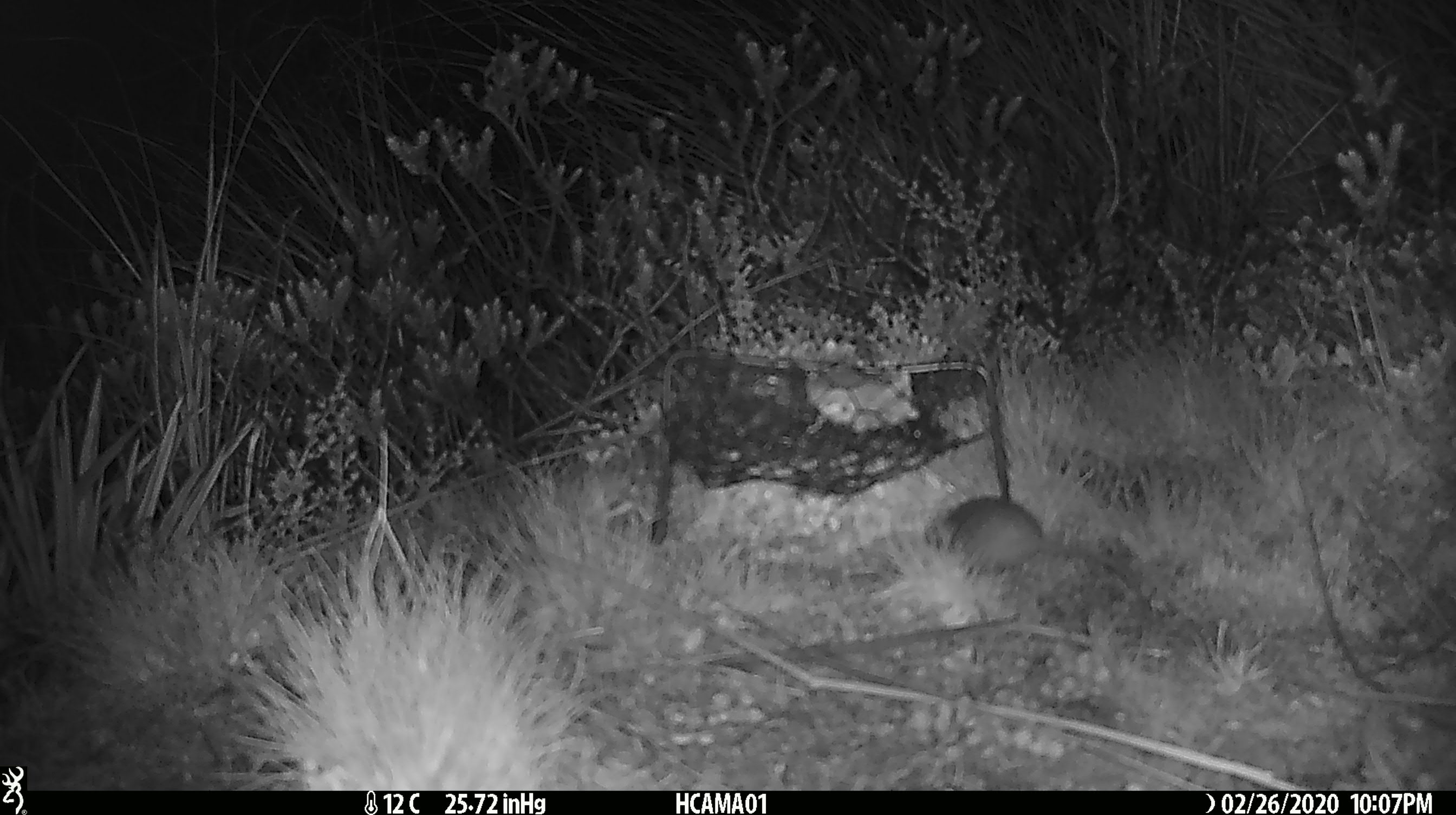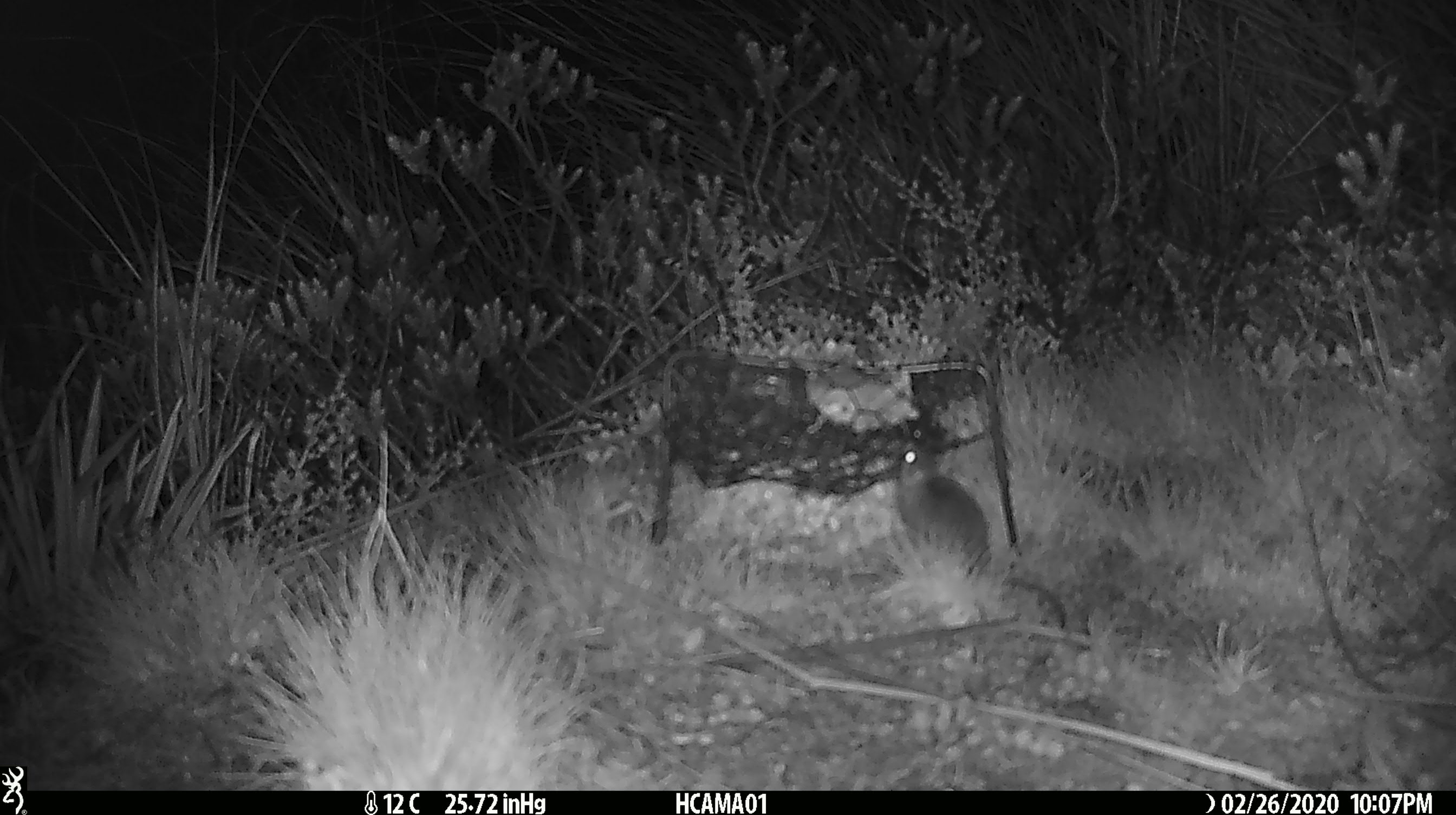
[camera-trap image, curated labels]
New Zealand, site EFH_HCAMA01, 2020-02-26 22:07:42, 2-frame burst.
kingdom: Animalia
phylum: Chordata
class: Mammalia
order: Rodentia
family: Muridae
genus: Mus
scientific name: Mus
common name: mouse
Mouse (Mus).